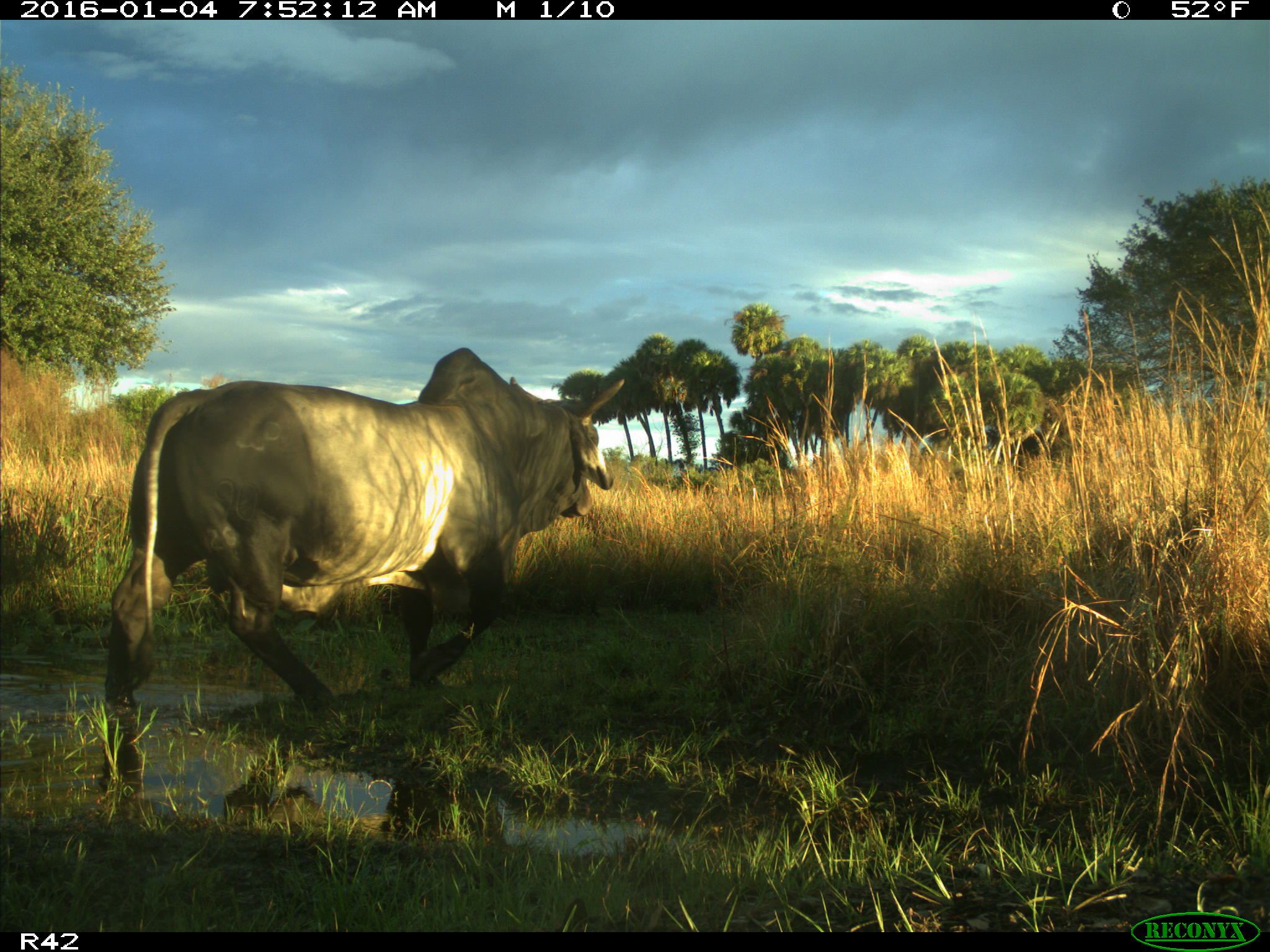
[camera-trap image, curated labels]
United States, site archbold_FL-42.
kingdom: Animalia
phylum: Chordata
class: Mammalia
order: Artiodactyla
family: Bovidae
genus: Bos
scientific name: Bos taurus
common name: domestic cow